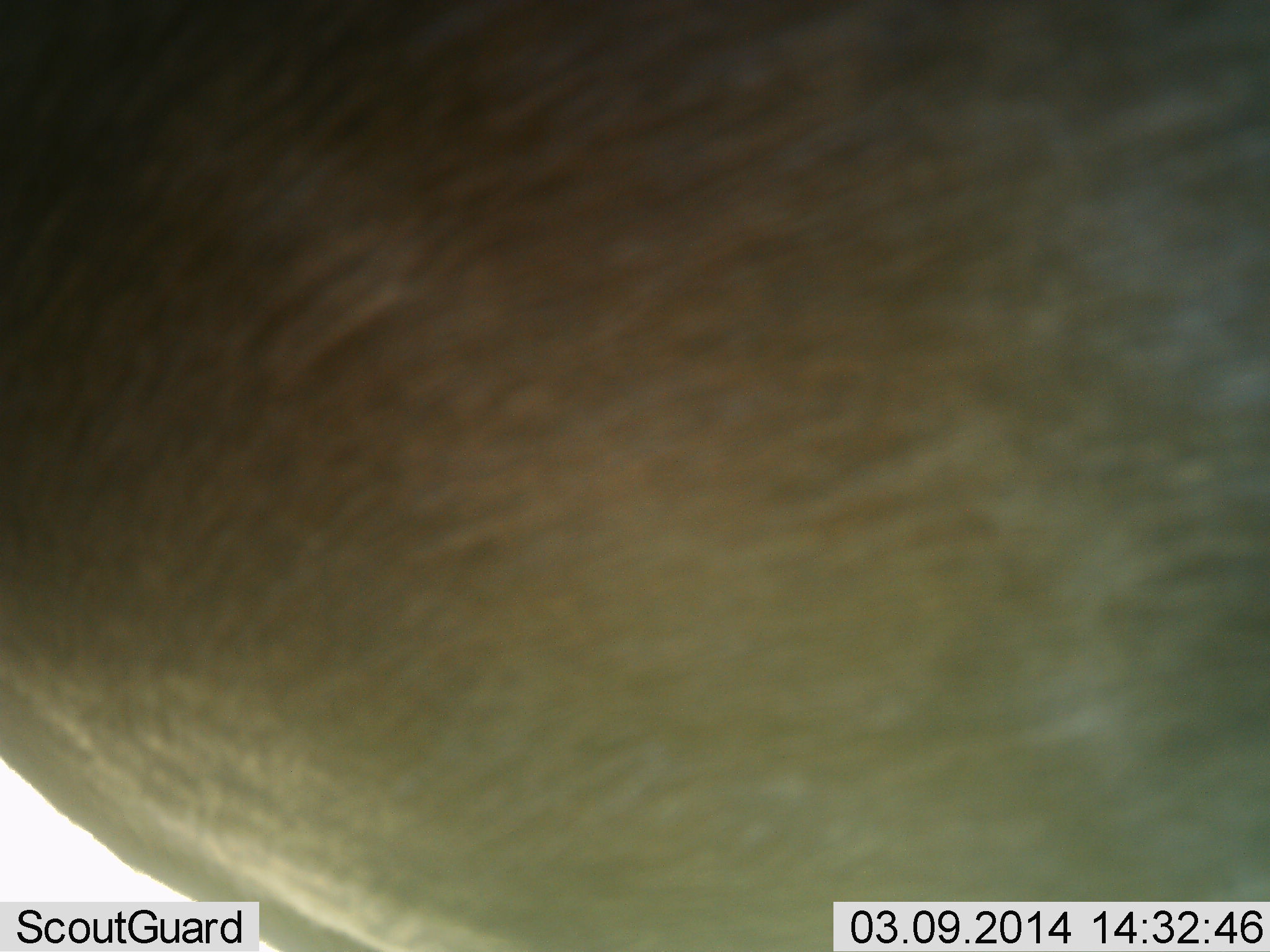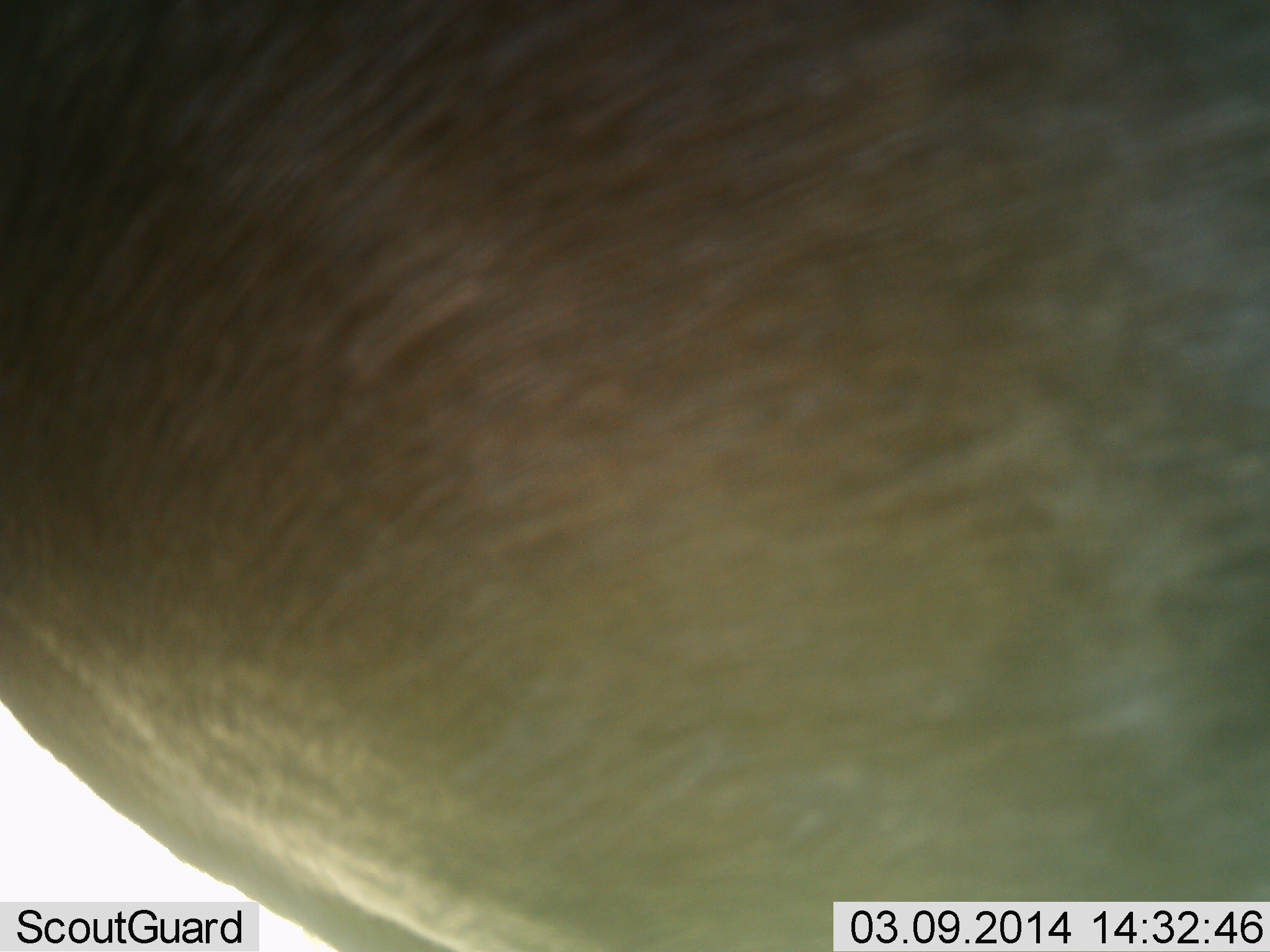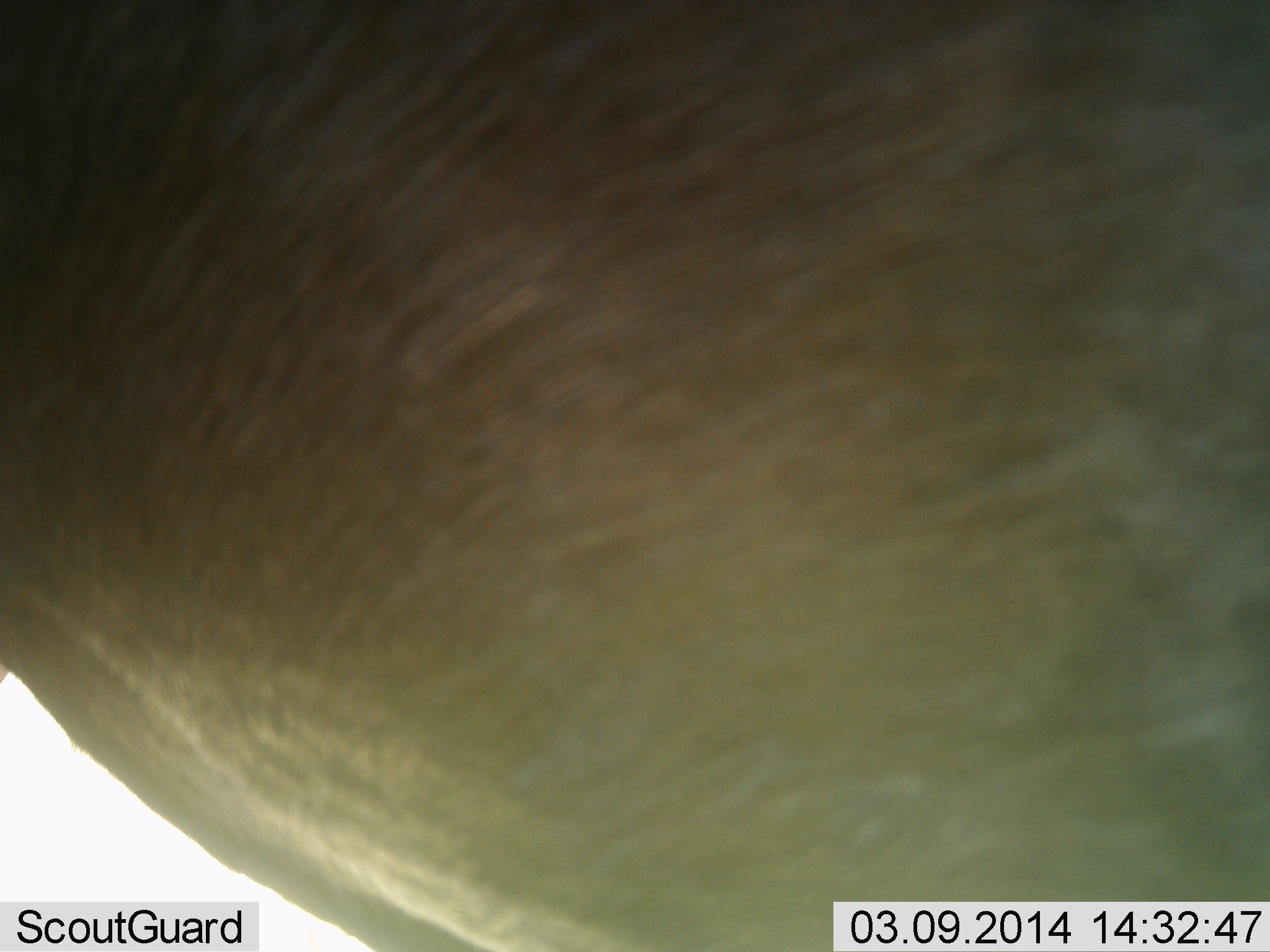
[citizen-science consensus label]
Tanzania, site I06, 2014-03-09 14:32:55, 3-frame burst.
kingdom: Animalia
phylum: Chordata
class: Mammalia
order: Artiodactyla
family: Bovidae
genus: Connochaetes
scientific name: Connochaetes taurinus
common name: blue wildebeest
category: wildebeest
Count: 1.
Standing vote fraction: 86%.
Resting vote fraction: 0%.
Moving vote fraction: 14%.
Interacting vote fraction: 0%.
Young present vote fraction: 0%.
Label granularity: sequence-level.